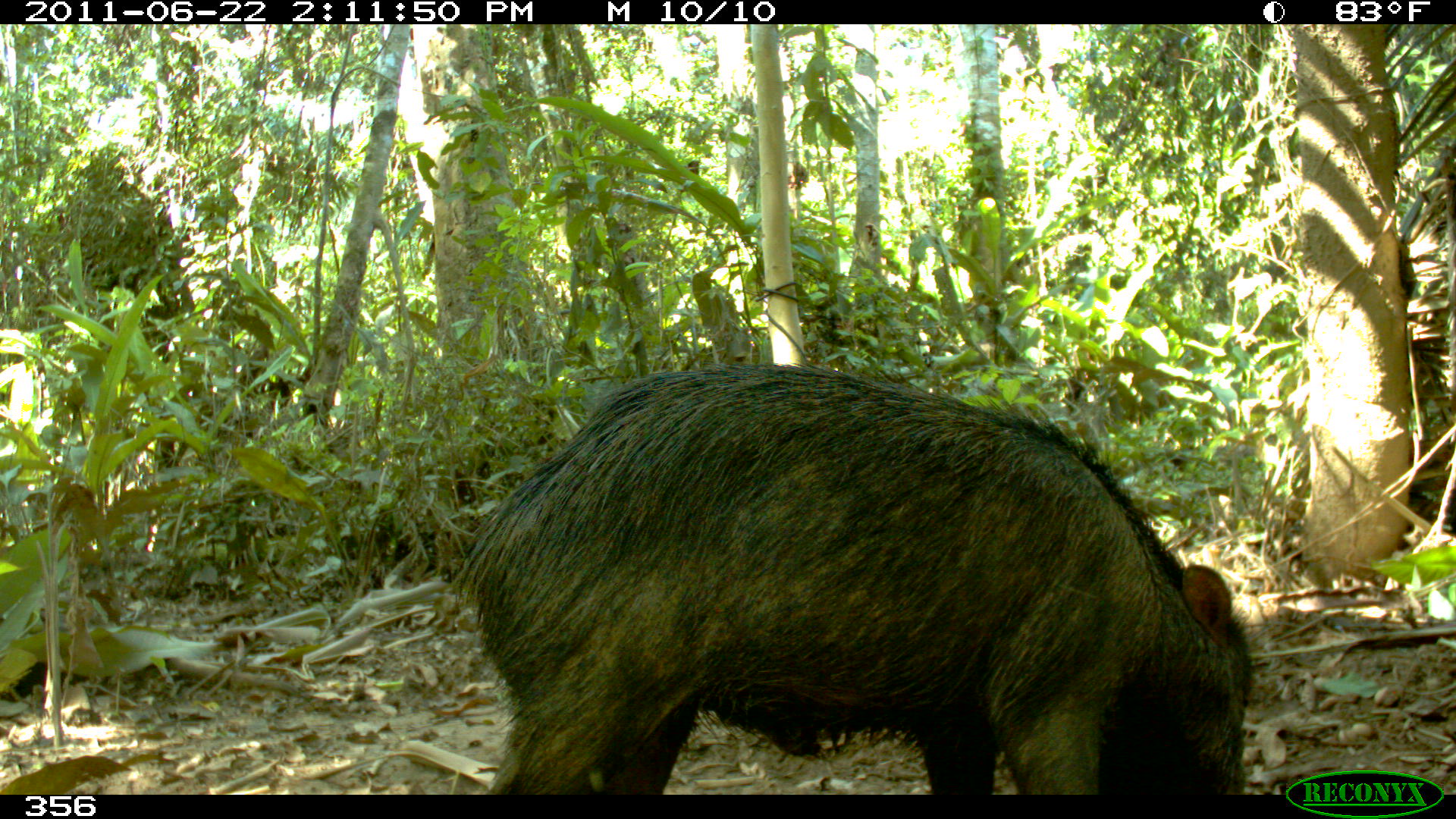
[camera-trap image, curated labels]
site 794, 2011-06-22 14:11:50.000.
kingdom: Animalia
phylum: Chordata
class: Mammalia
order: Artiodactyla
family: Tayassuidae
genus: Tayassu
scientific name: Tayassu pecari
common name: white-lipped peccary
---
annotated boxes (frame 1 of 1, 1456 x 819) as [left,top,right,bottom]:
tayassu pecari: [458,359,1251,794]